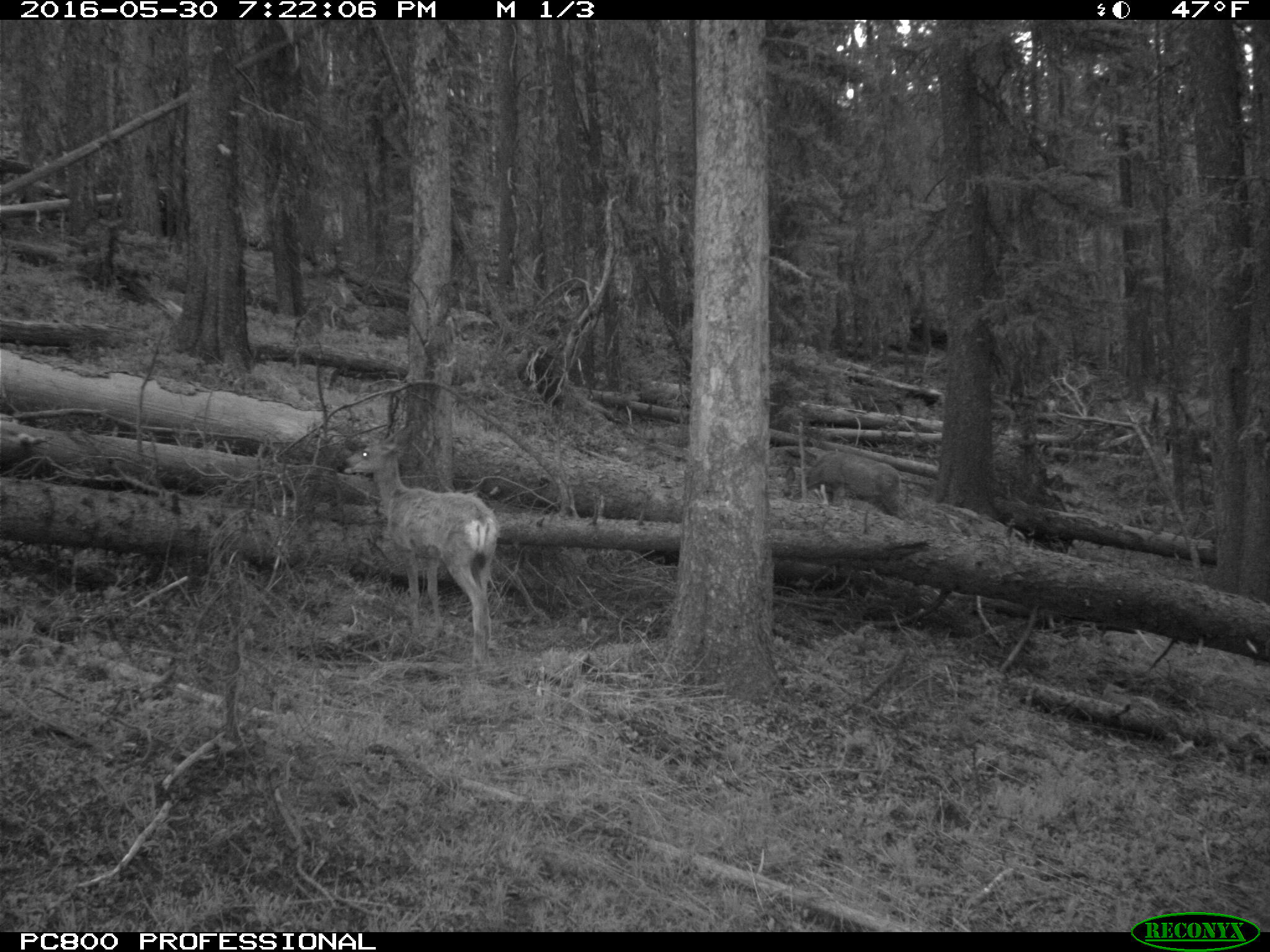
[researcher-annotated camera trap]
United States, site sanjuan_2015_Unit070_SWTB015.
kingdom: Animalia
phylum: Chordata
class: Mammalia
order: Artiodactyla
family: Cervidae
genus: Odocoileus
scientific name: Odocoileus hemionus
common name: mule deer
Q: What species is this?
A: Odocoileus hemionus (mule deer).